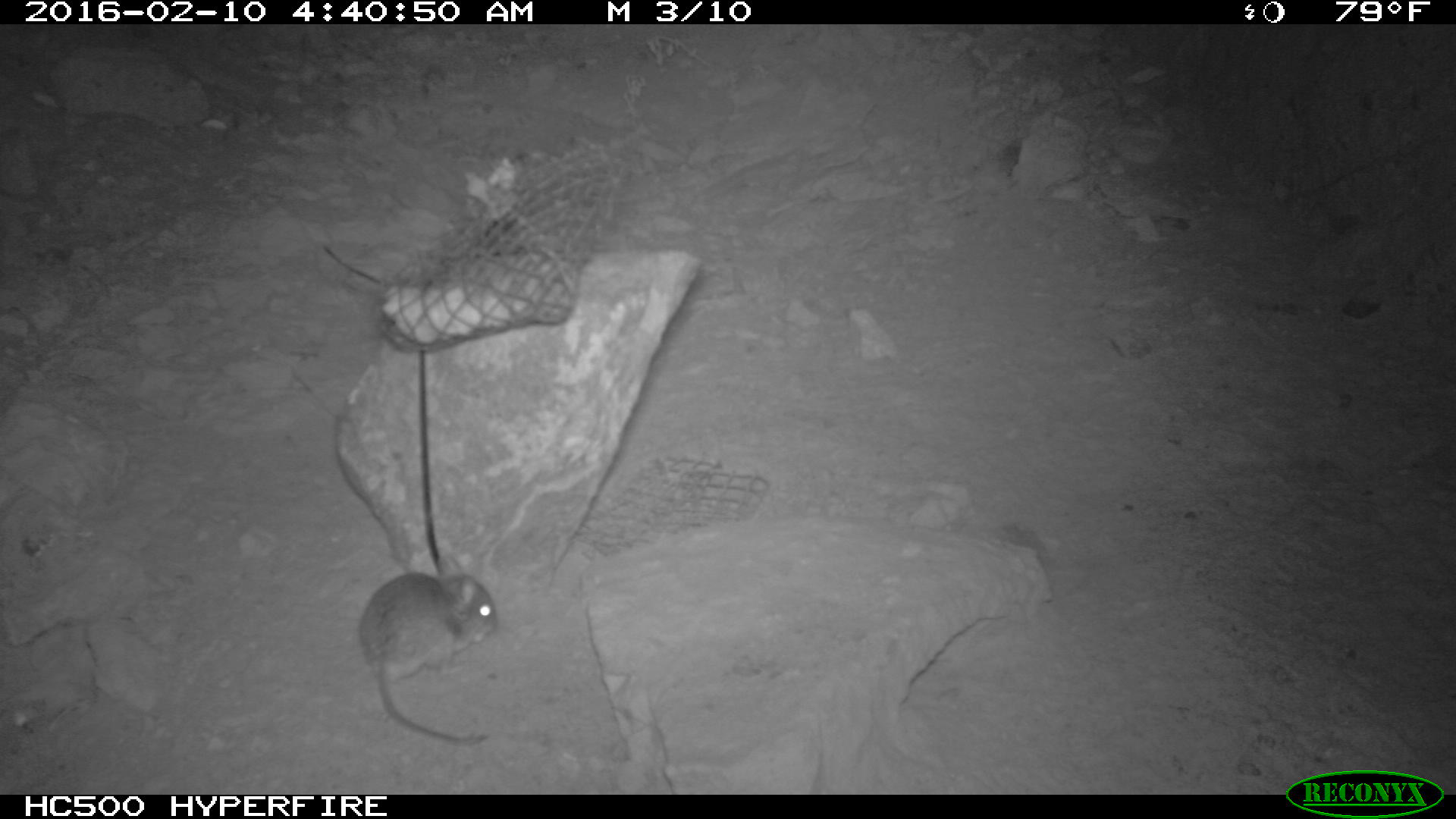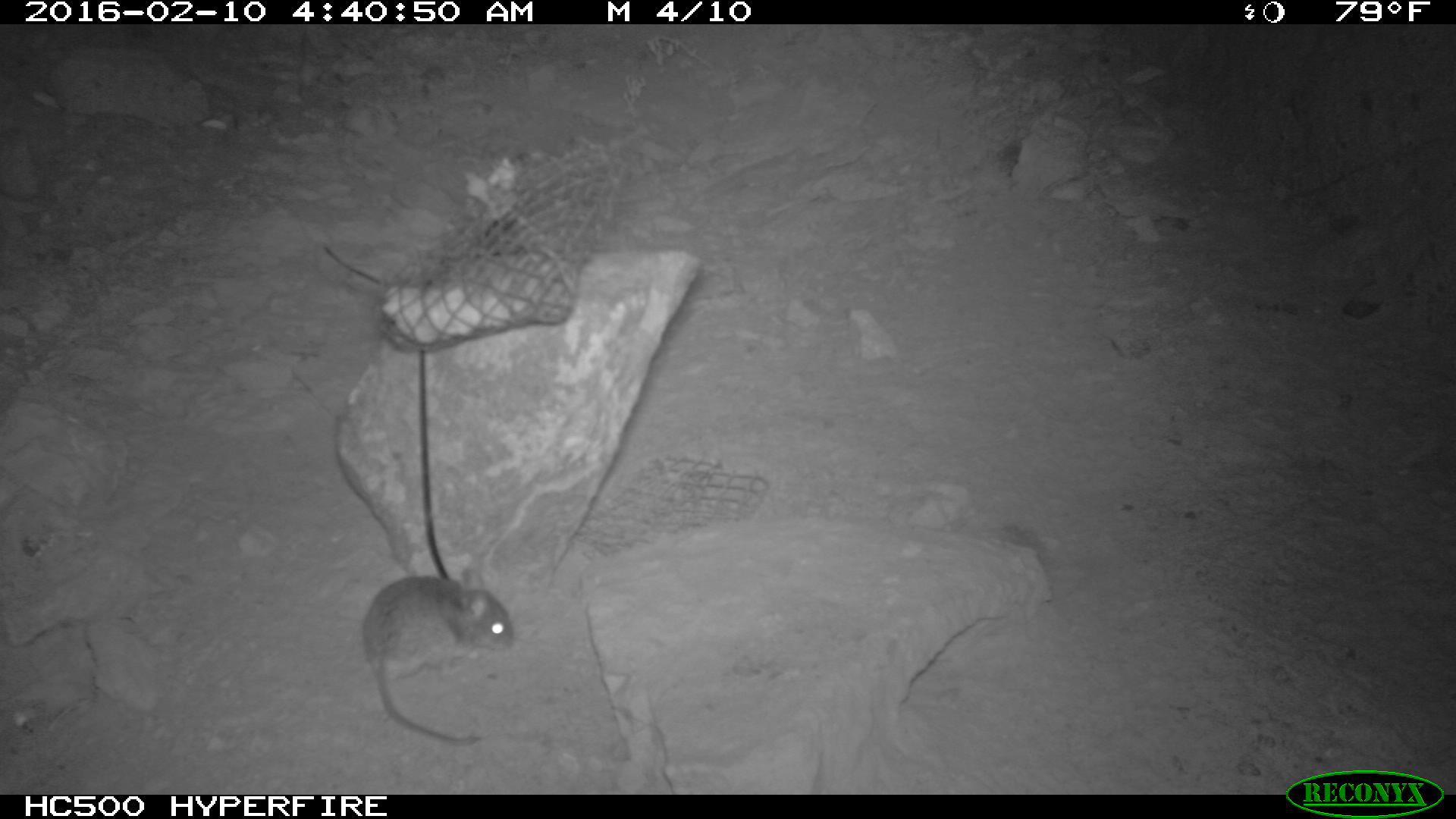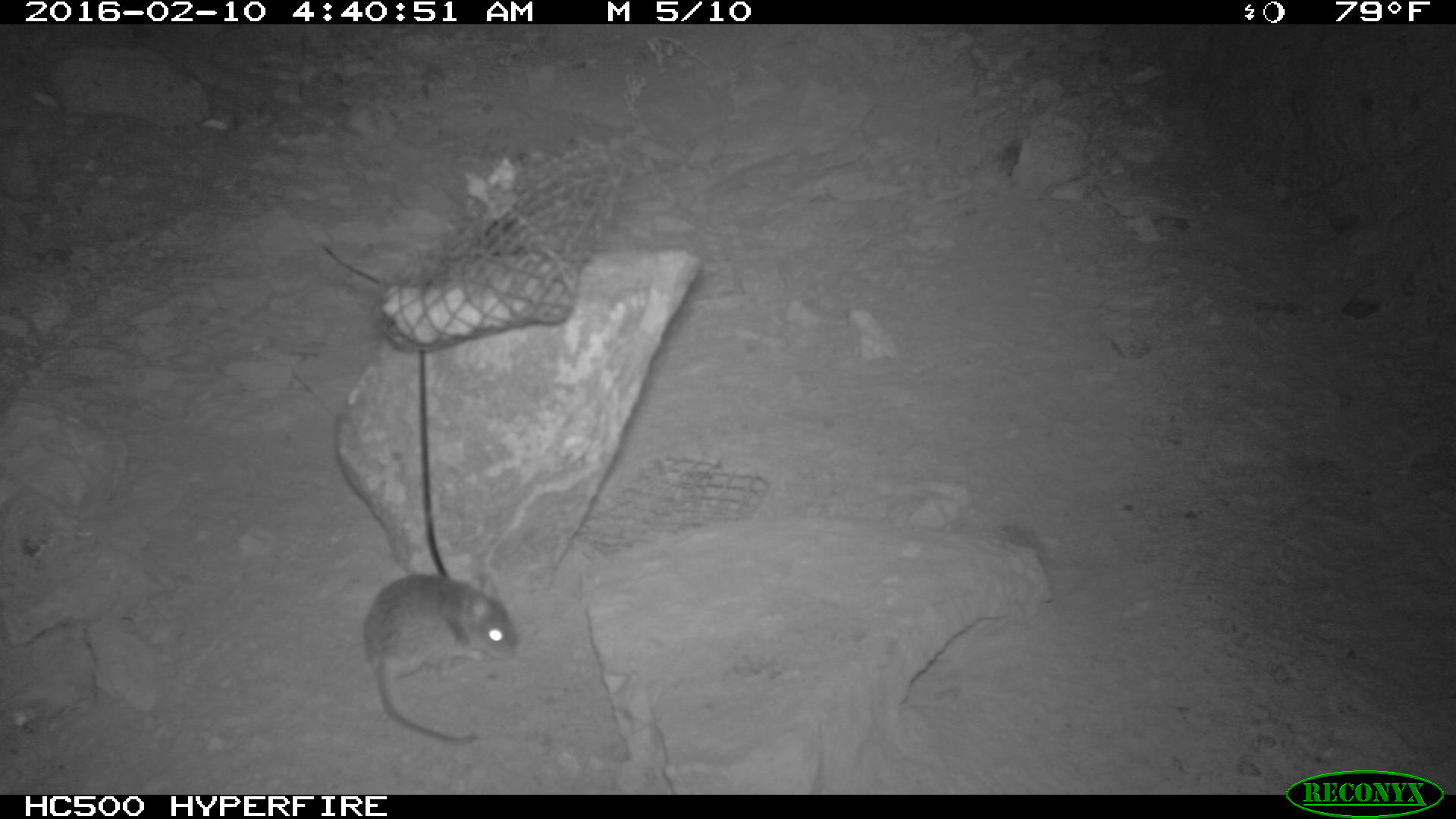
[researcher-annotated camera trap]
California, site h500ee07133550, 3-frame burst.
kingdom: Animalia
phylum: Chordata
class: Mammalia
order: Rodentia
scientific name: Rodentia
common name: rodent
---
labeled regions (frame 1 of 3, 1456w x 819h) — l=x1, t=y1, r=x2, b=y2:
rodent: l=356, t=553, r=499, b=747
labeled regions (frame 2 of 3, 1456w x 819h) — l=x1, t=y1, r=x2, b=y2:
rodent: l=361, t=568, r=511, b=748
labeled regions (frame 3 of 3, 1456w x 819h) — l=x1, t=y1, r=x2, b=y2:
rodent: l=362, t=571, r=516, b=745